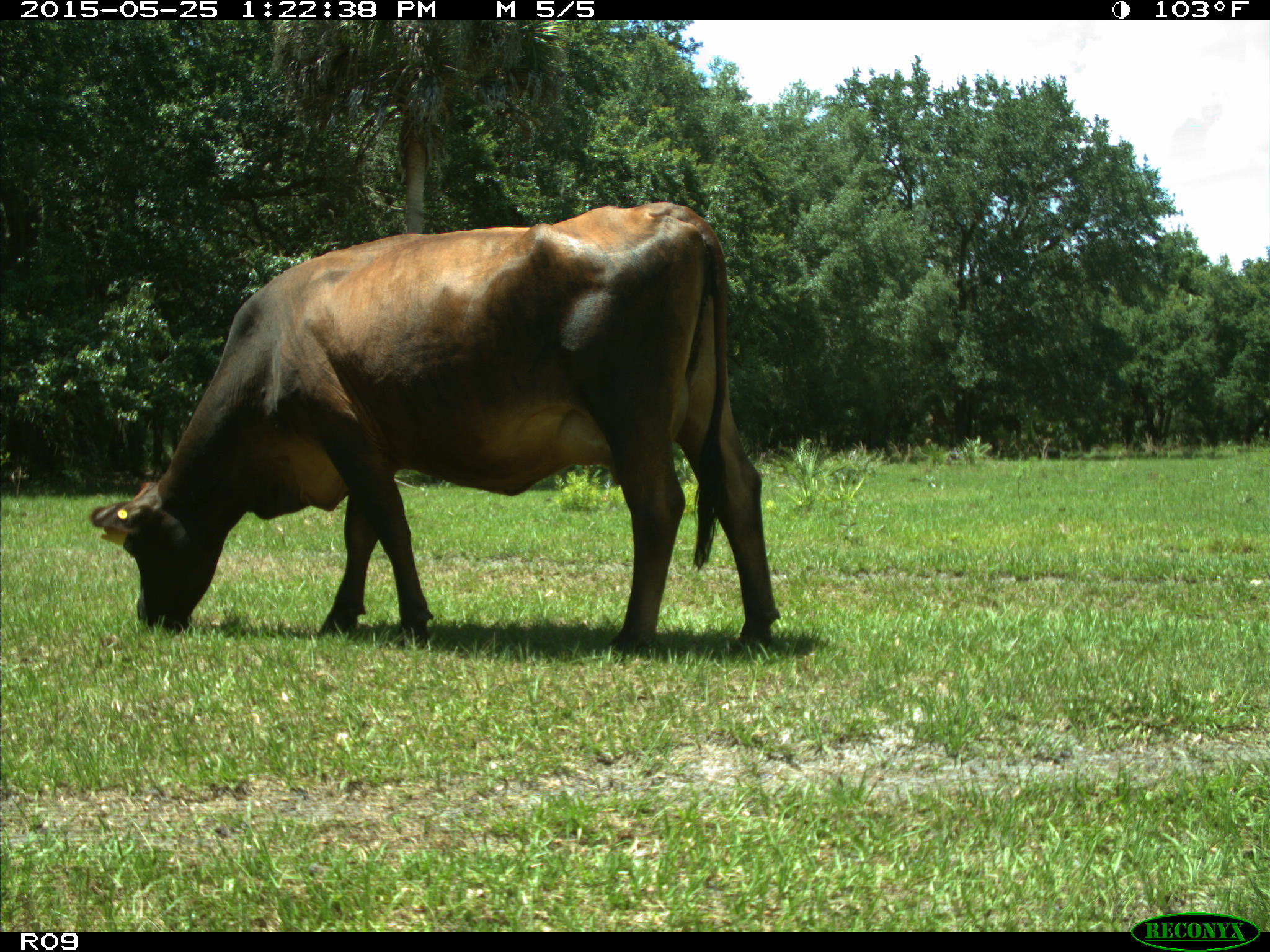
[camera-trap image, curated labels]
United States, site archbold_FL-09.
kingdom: Animalia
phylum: Chordata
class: Mammalia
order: Artiodactyla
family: Bovidae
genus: Bos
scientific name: Bos taurus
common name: domestic cow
Bos taurus (domestic cow).